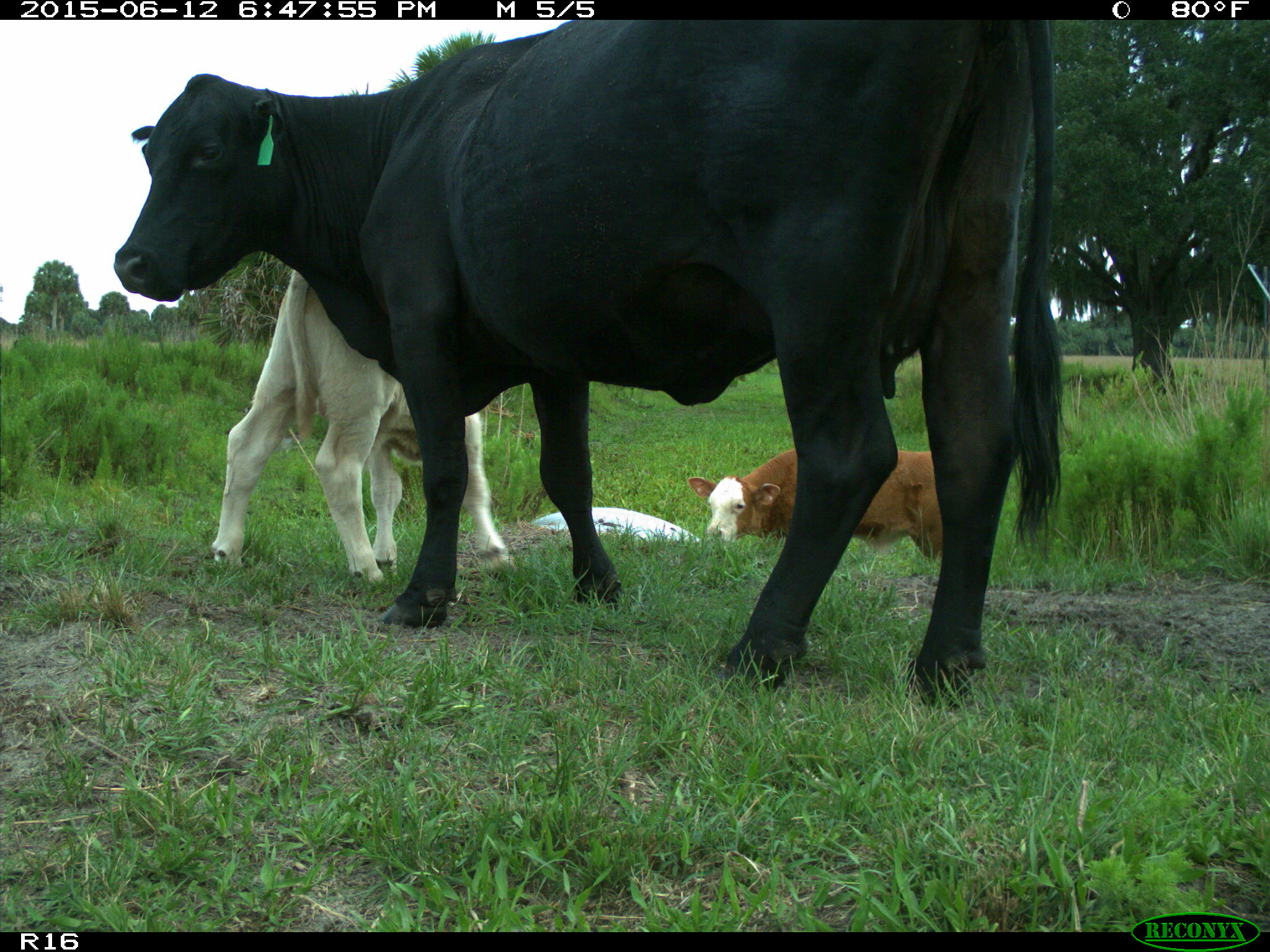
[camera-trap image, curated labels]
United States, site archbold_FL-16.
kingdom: Animalia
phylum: Chordata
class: Mammalia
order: Artiodactyla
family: Bovidae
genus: Bos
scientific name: Bos taurus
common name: domestic cow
Bos taurus (domestic cow).